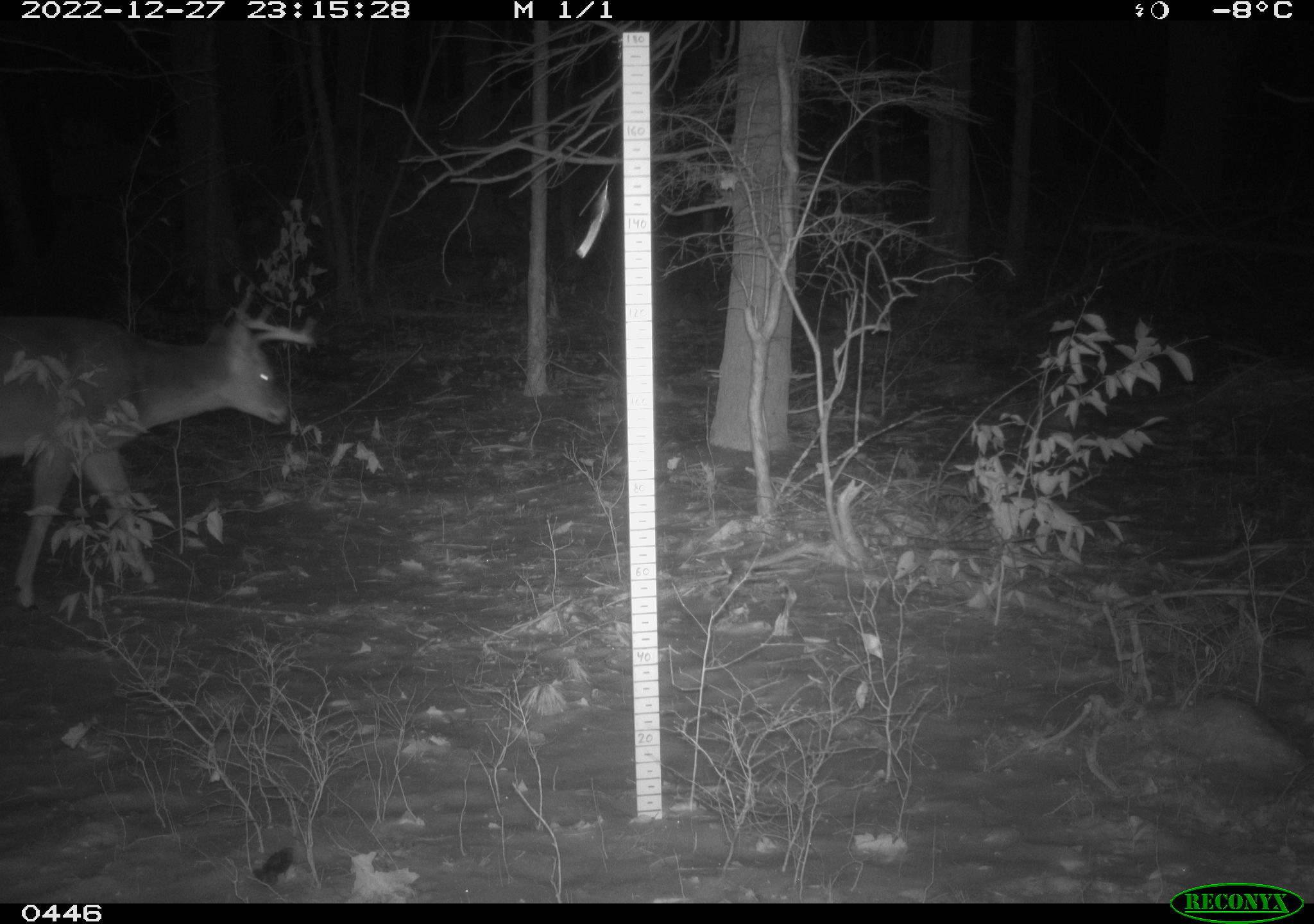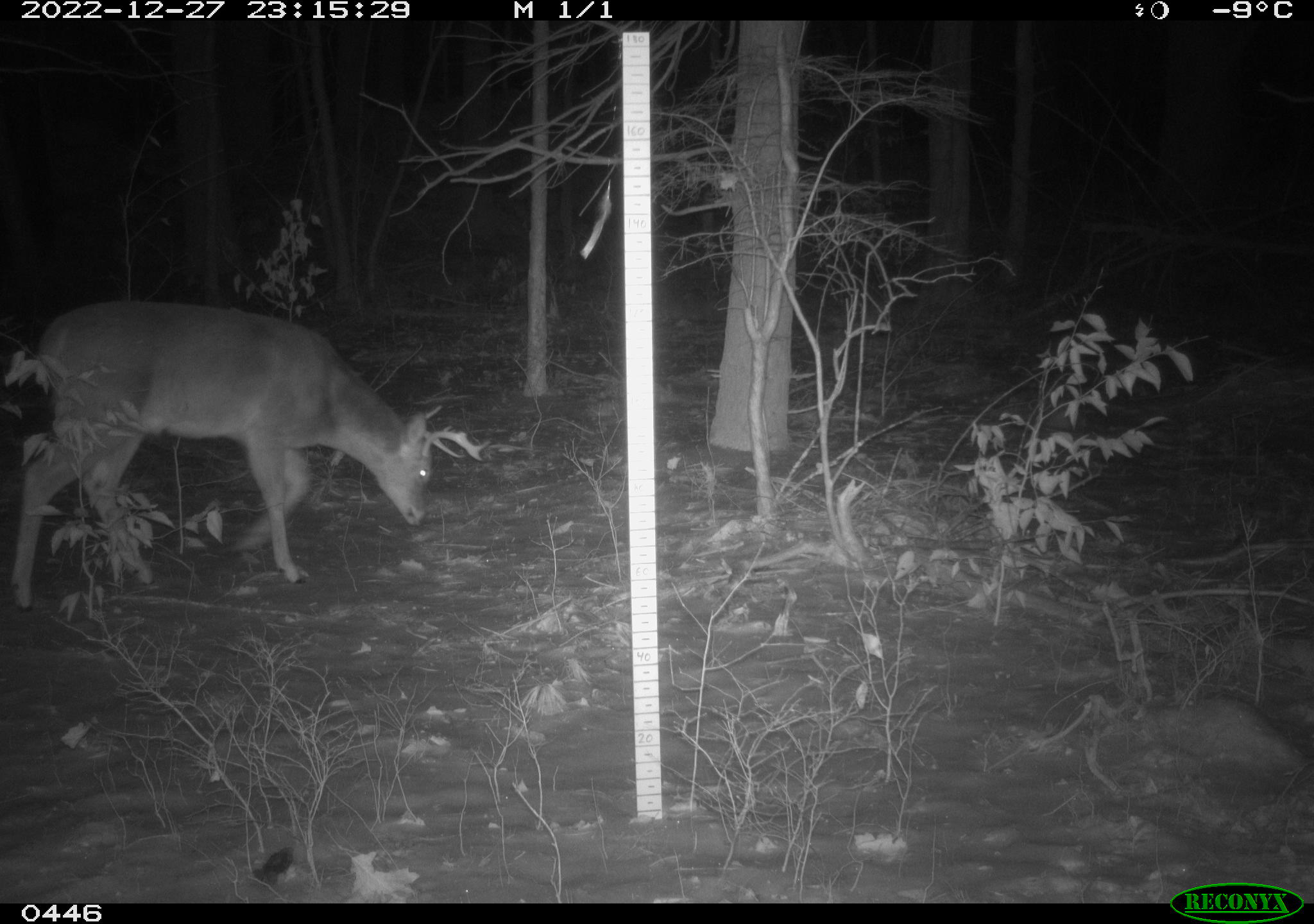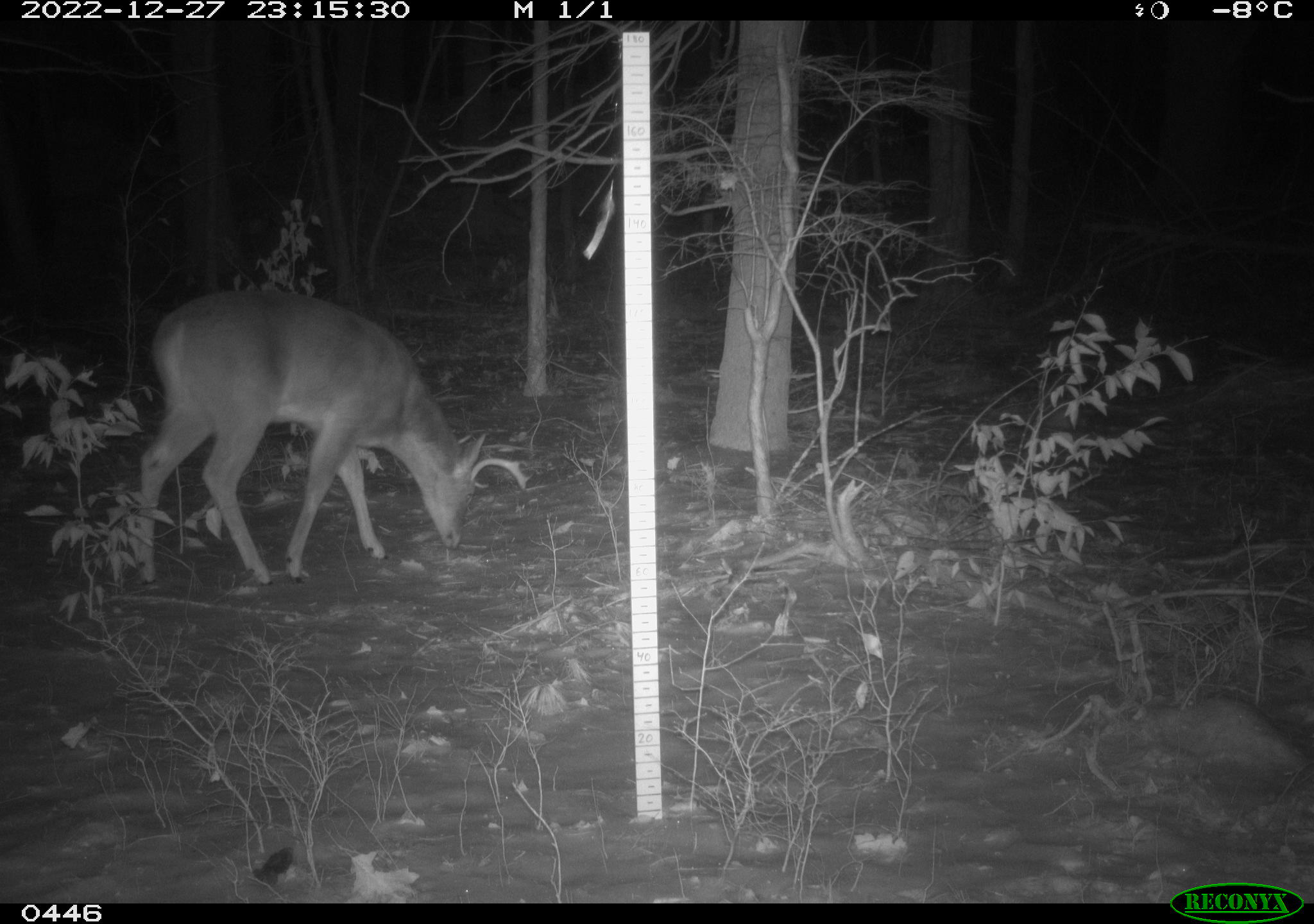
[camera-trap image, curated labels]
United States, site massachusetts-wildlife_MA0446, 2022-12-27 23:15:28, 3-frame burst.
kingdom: Animalia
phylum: Chordata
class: Mammalia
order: Artiodactyla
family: Cervidae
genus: Odocoileus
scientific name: Odocoileus virginianus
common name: white-tailed deer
White-tailed deer (Odocoileus virginianus).